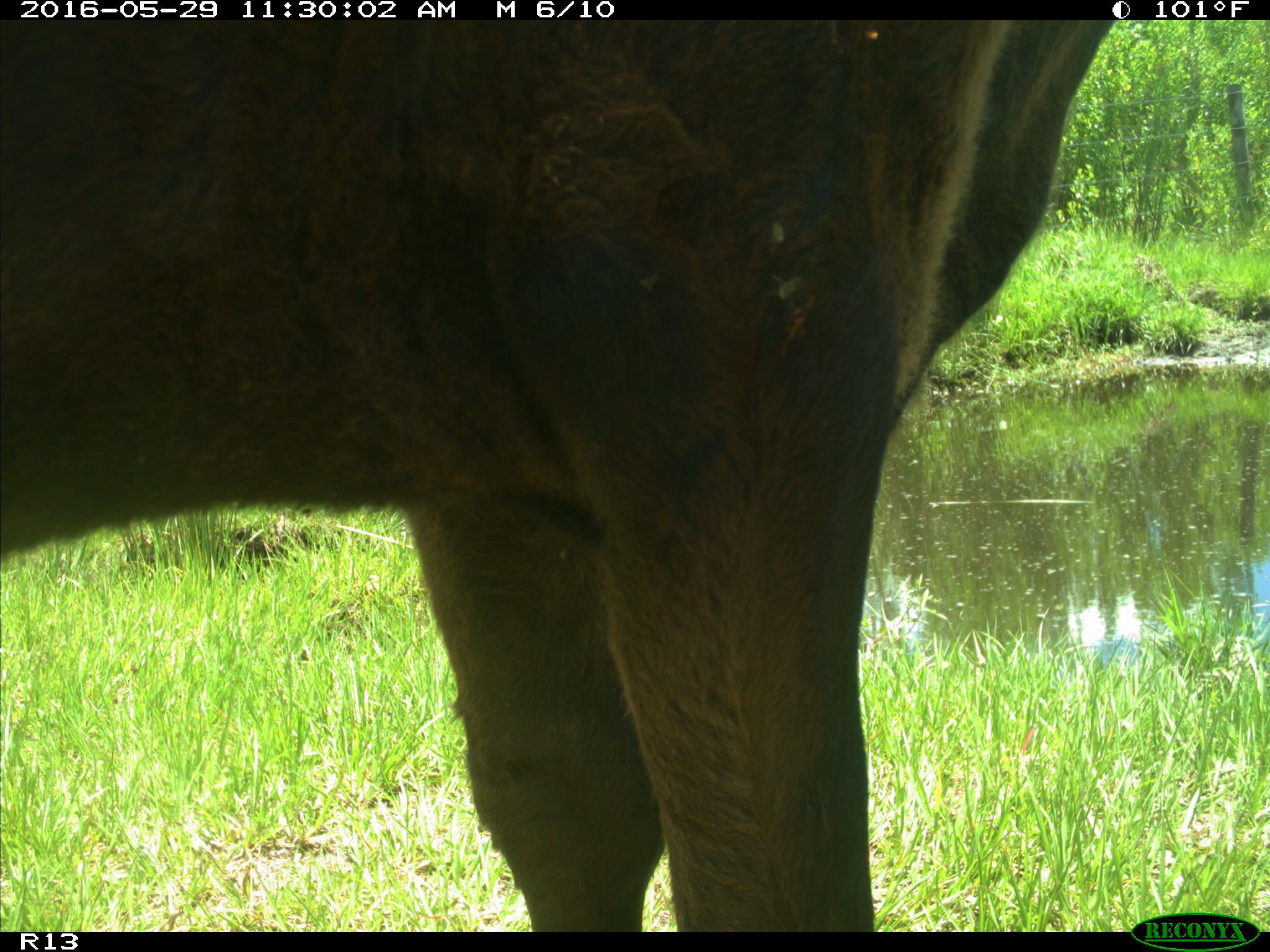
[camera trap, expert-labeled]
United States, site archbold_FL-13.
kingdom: Animalia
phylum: Chordata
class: Mammalia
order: Artiodactyla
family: Bovidae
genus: Bos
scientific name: Bos taurus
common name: domestic cow